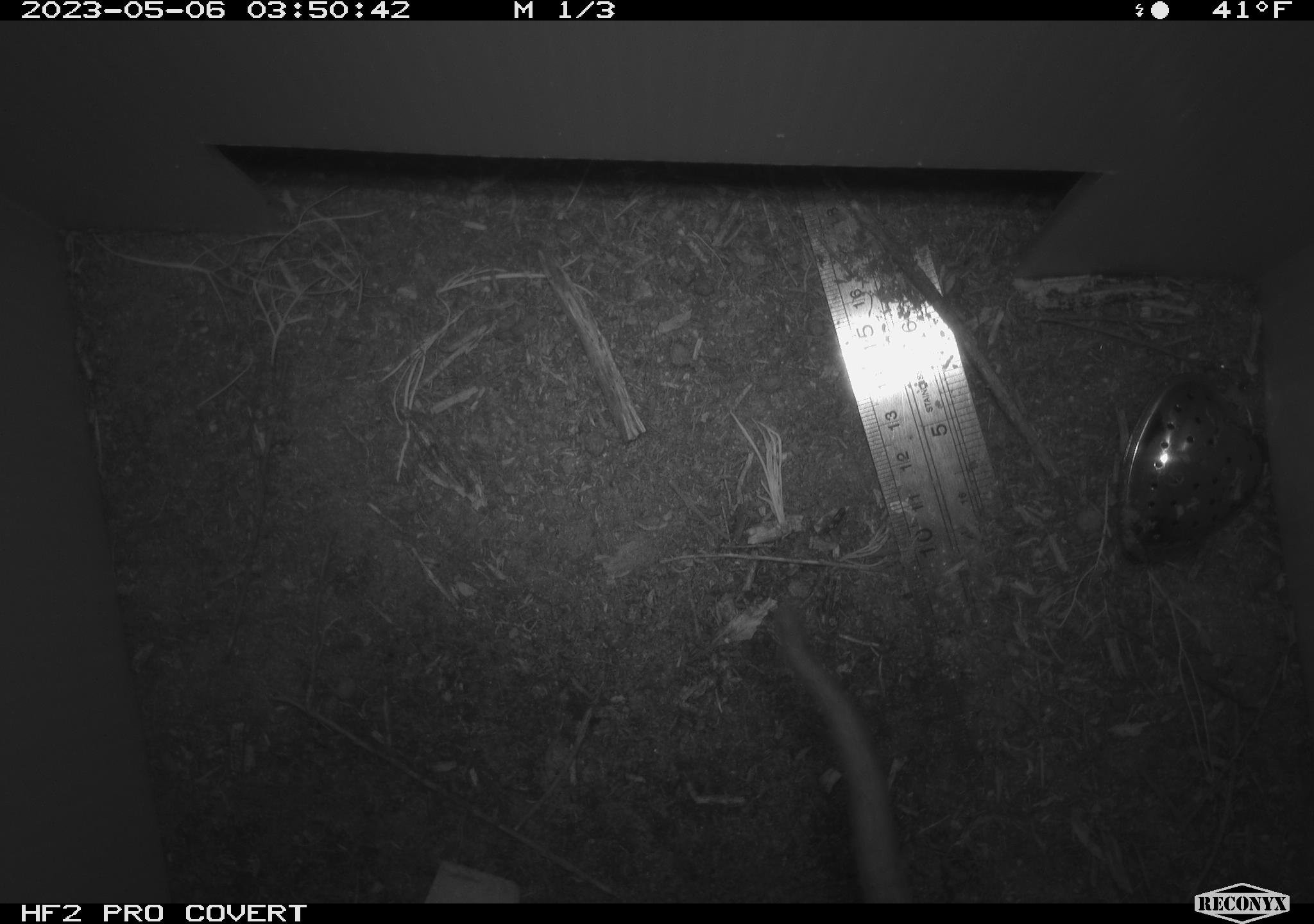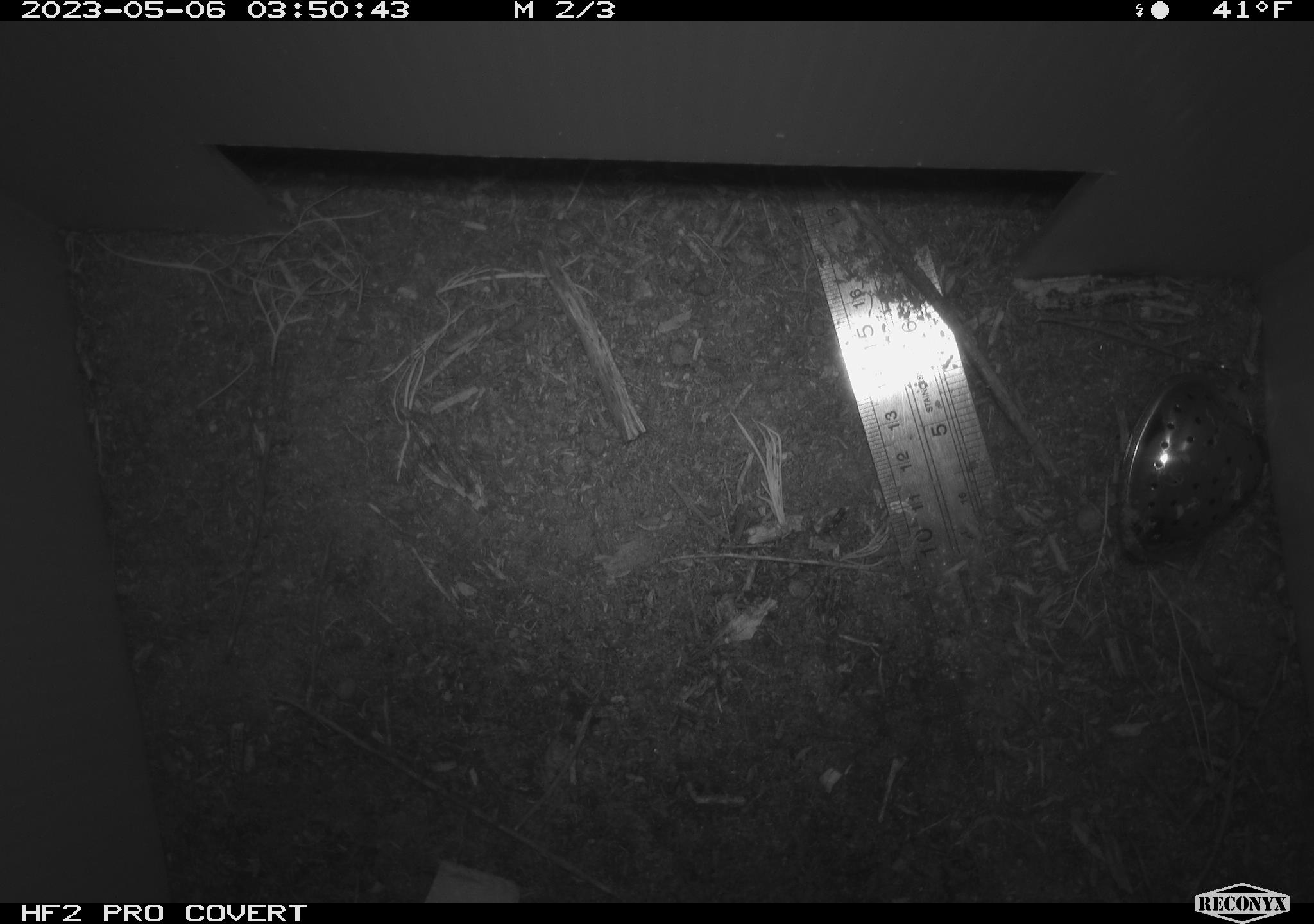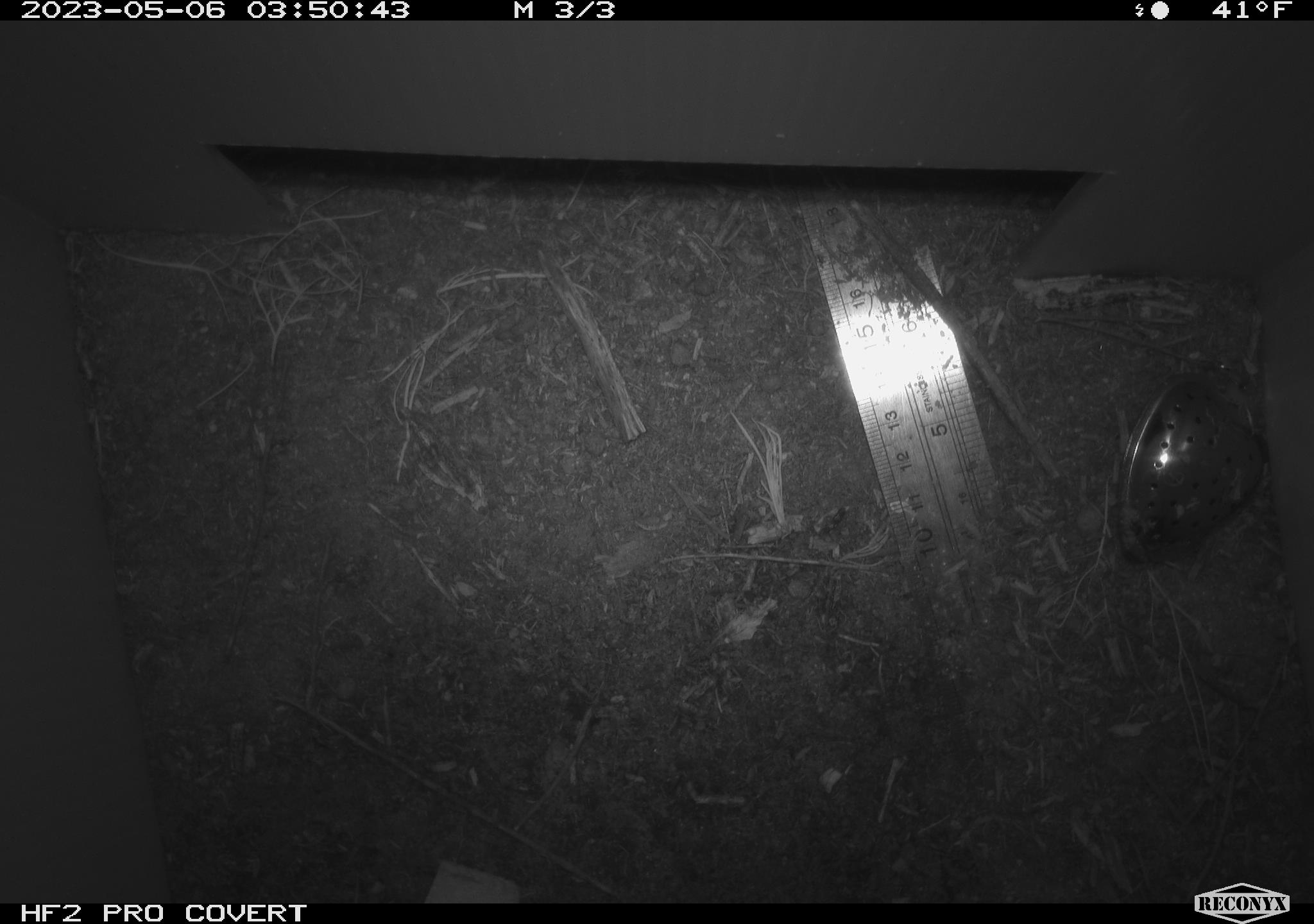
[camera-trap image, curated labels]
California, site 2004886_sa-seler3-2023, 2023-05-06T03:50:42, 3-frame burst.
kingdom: Animalia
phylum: Chordata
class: Mammalia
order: Rodentia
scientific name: Rodentia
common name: woodrat or rat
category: woodrat or rat species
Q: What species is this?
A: Woodrat or rat species (woodrat or rat) (Rodentia).